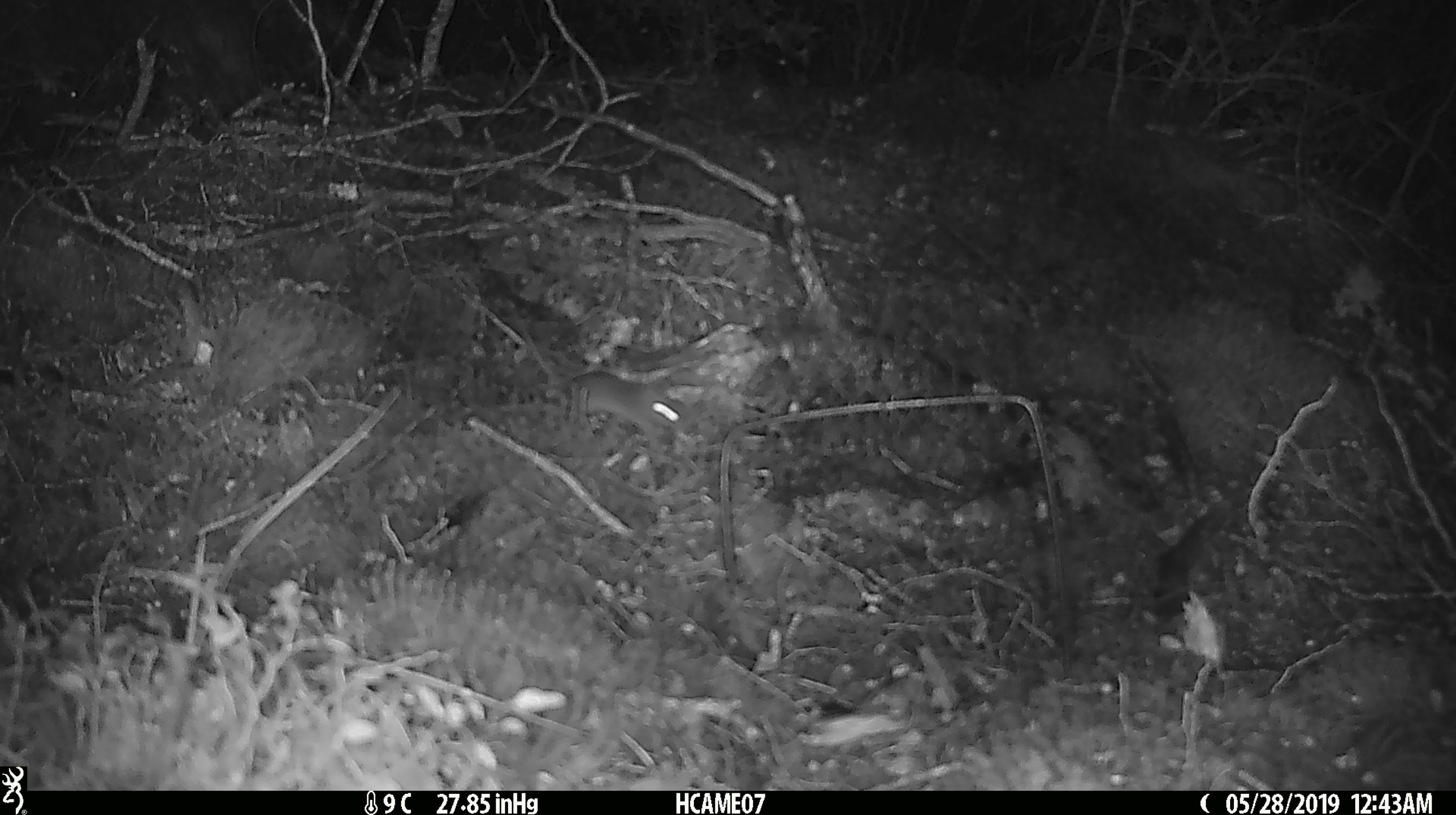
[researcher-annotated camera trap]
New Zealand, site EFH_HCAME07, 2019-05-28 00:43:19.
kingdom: Animalia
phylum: Chordata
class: Mammalia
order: Rodentia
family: Muridae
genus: Mus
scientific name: Mus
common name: mouse